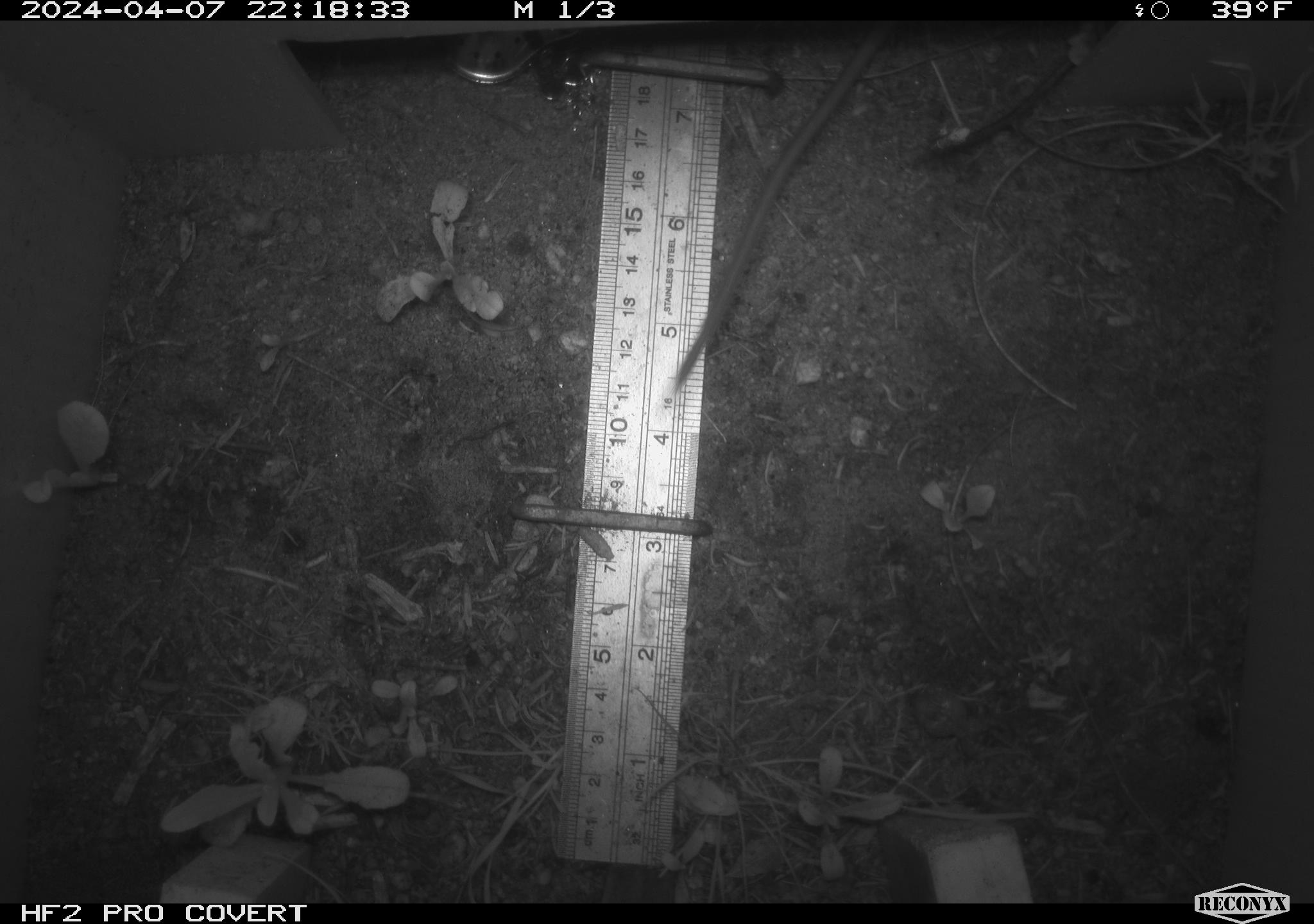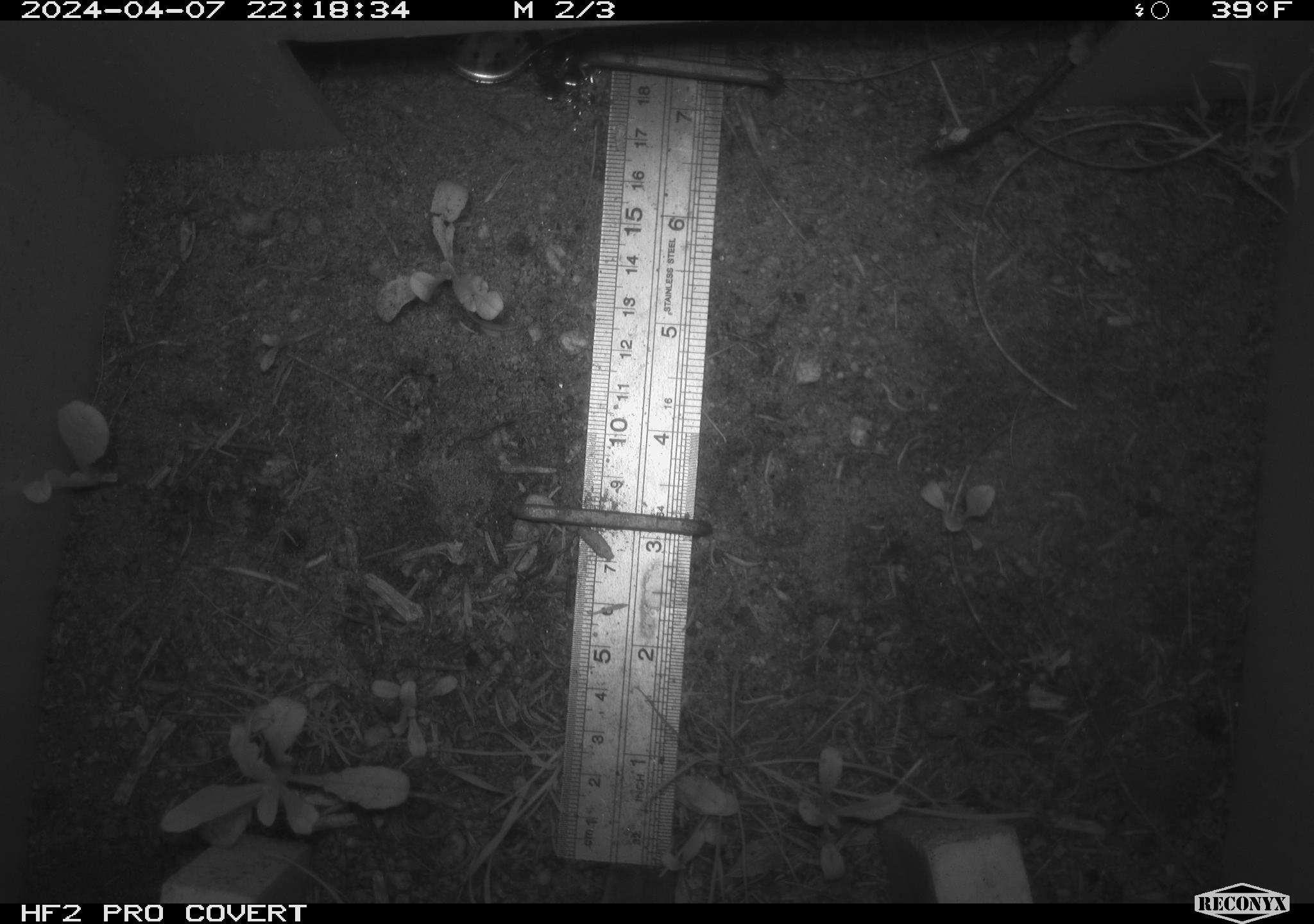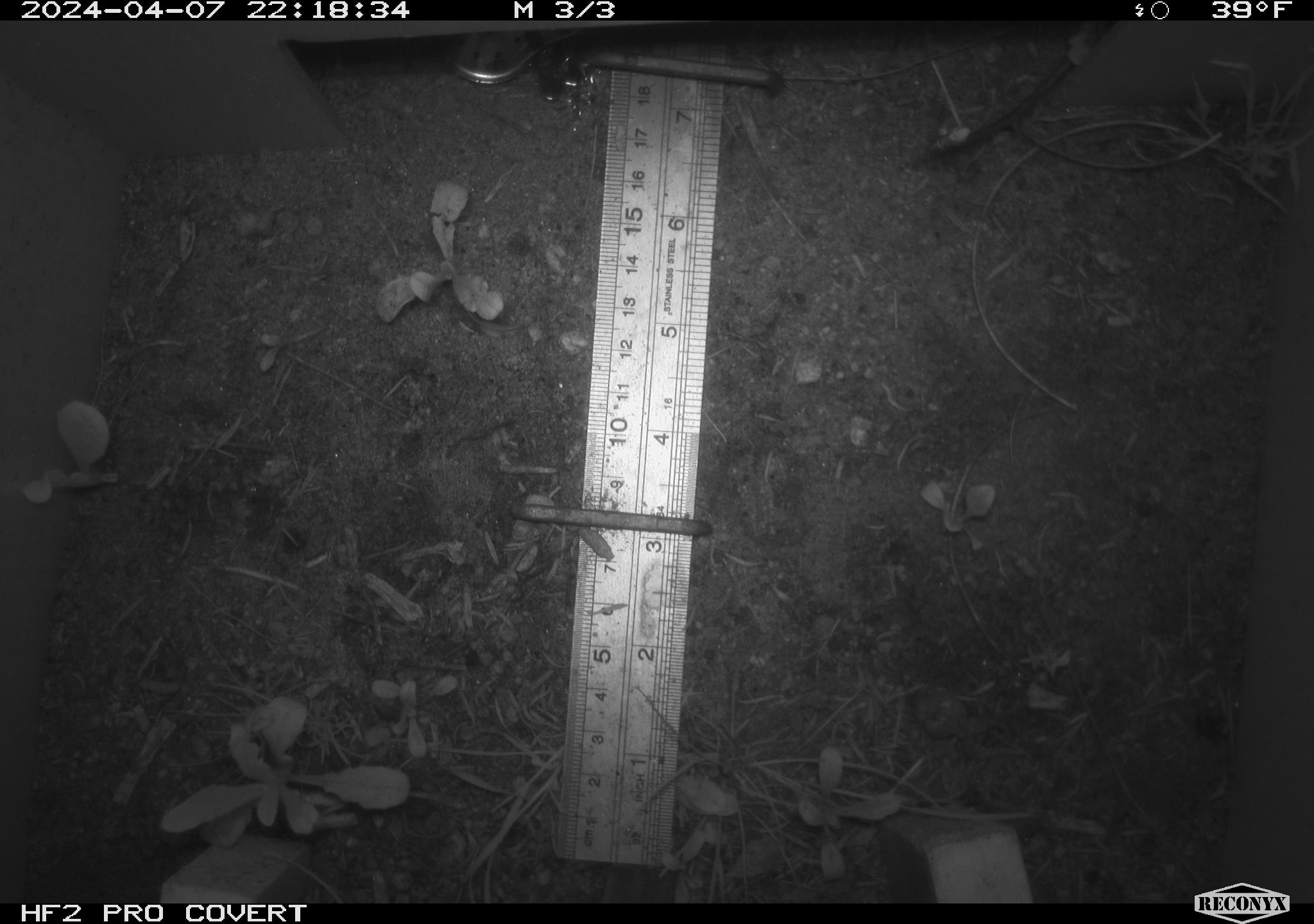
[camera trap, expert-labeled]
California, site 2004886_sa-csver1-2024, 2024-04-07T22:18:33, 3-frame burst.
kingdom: Animalia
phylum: Chordata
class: Mammalia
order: Rodentia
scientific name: Rodentia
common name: rodent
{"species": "rodent (Rodentia)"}